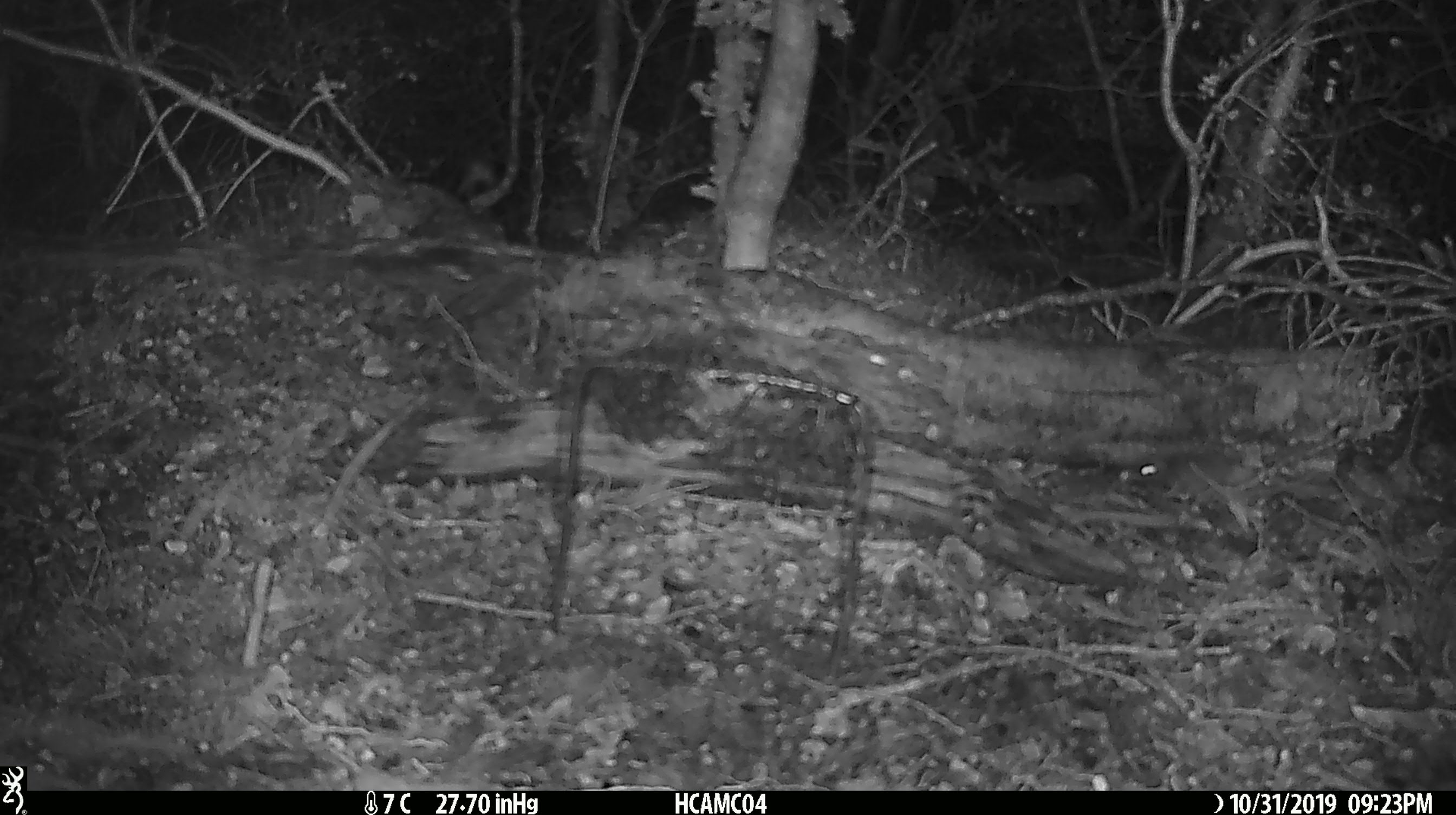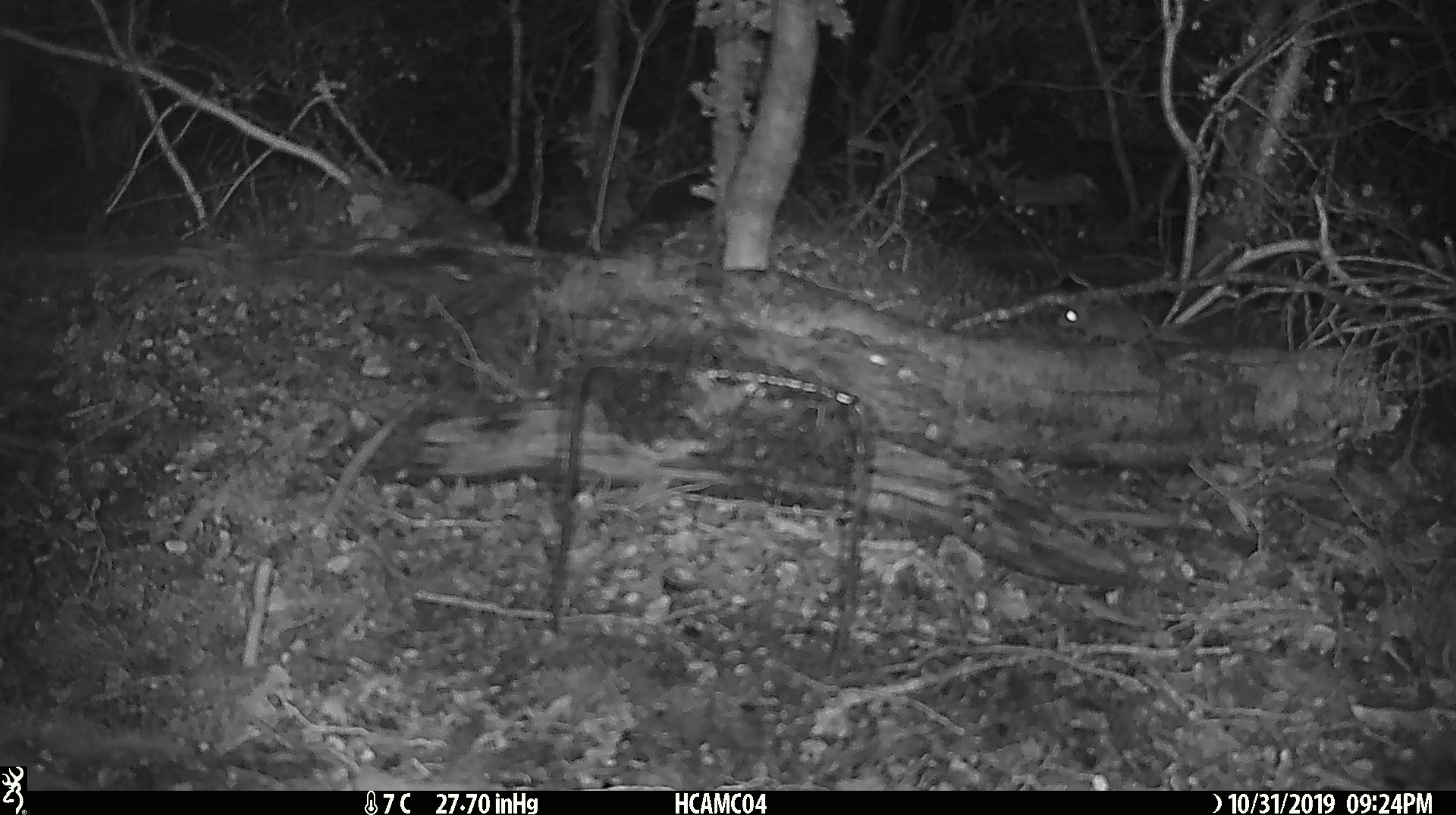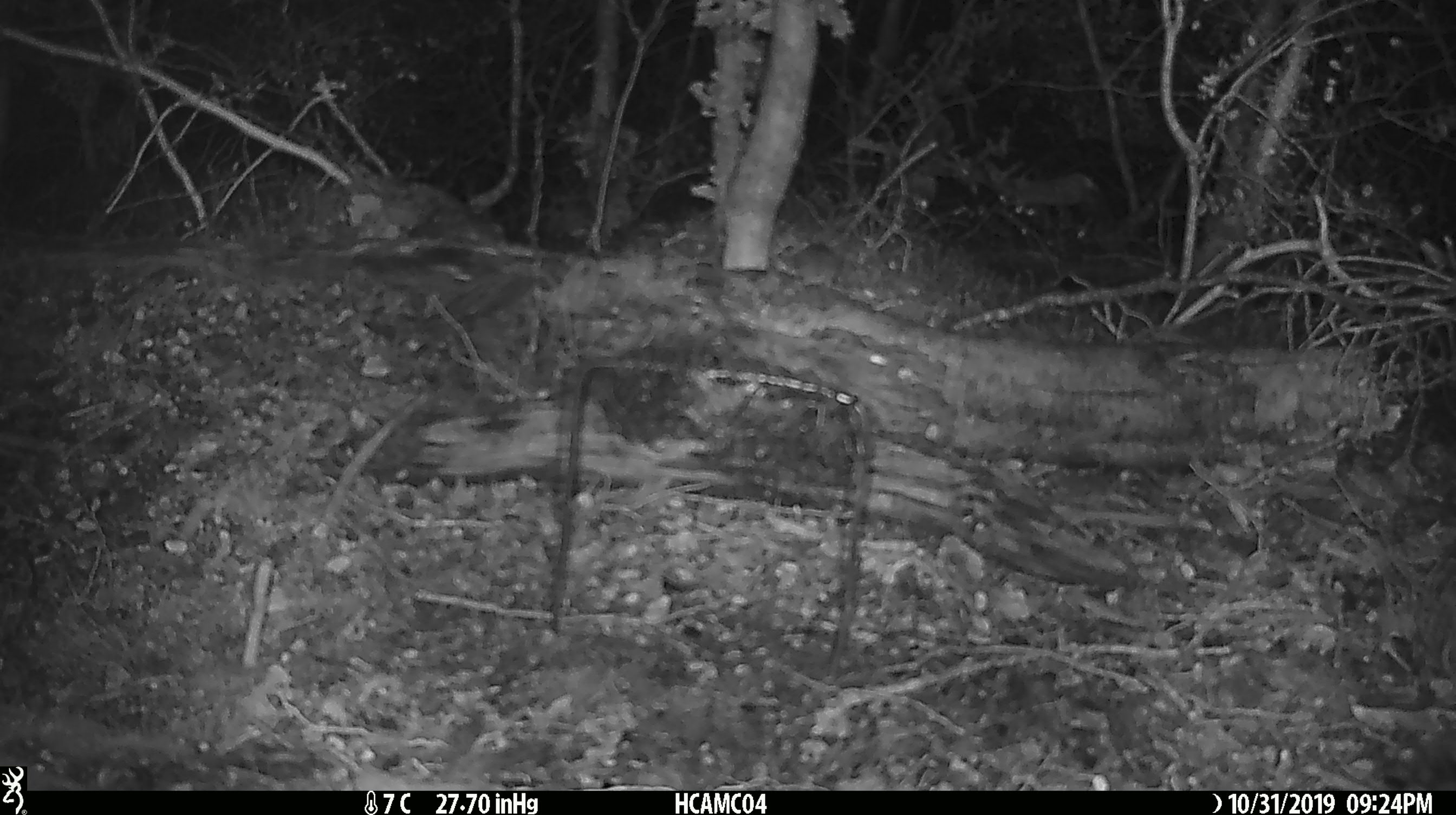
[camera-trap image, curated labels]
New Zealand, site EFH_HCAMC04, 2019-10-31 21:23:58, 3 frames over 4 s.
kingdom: Animalia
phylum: Chordata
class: Mammalia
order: Rodentia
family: Muridae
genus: Mus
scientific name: Mus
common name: mouse